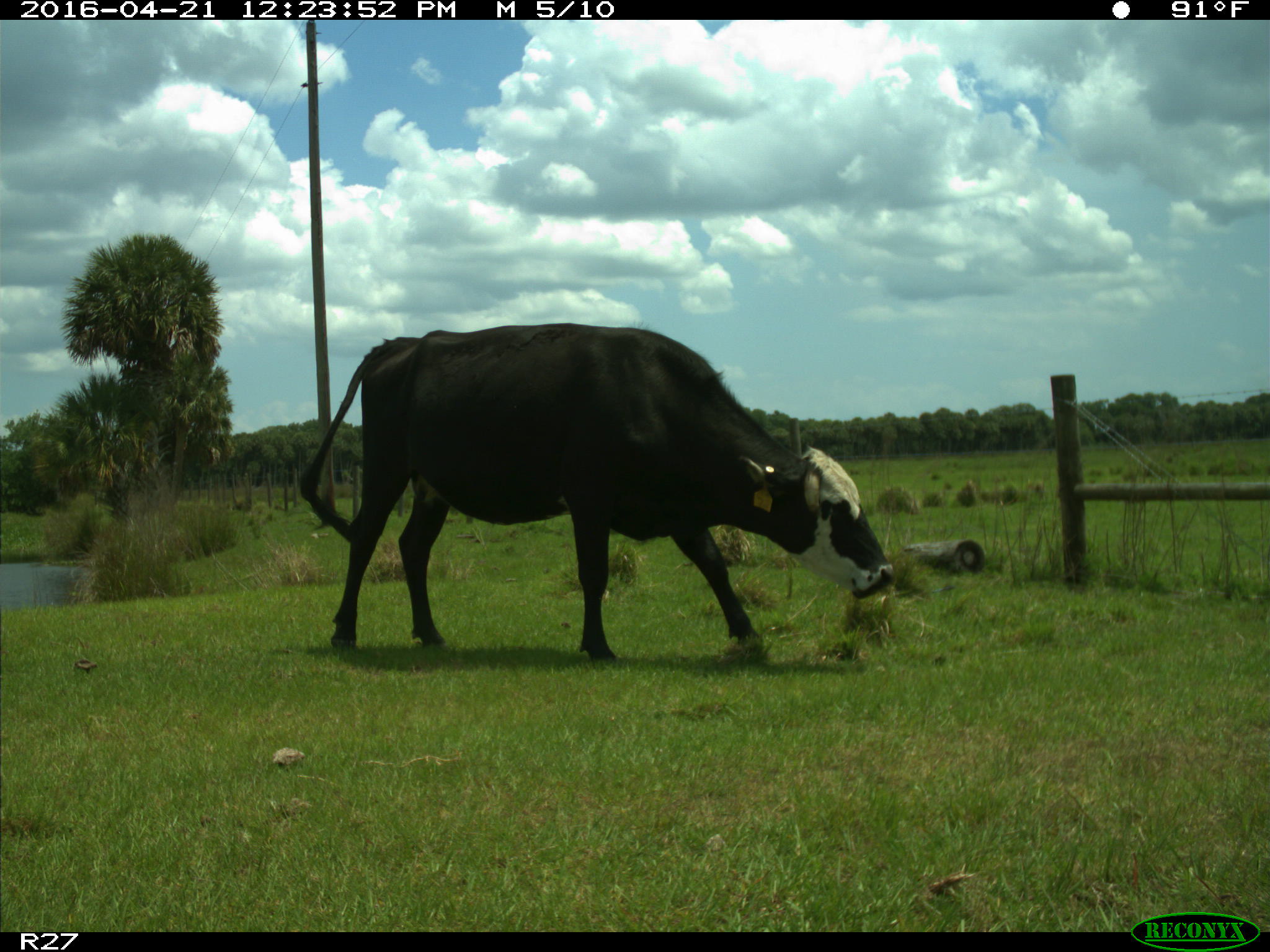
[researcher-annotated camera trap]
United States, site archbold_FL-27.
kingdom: Animalia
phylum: Chordata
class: Mammalia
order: Artiodactyla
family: Bovidae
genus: Bos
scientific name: Bos taurus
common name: domestic cow